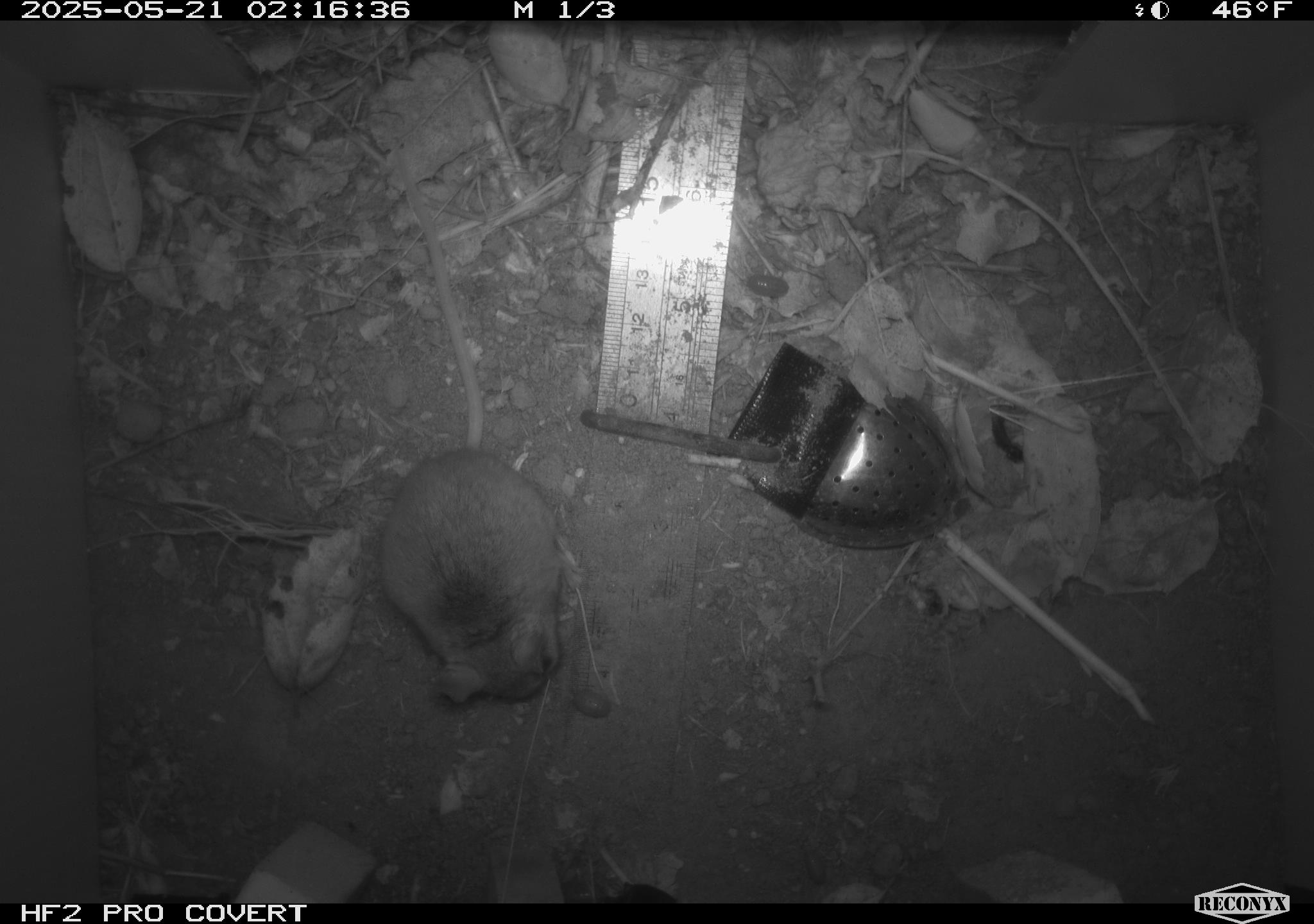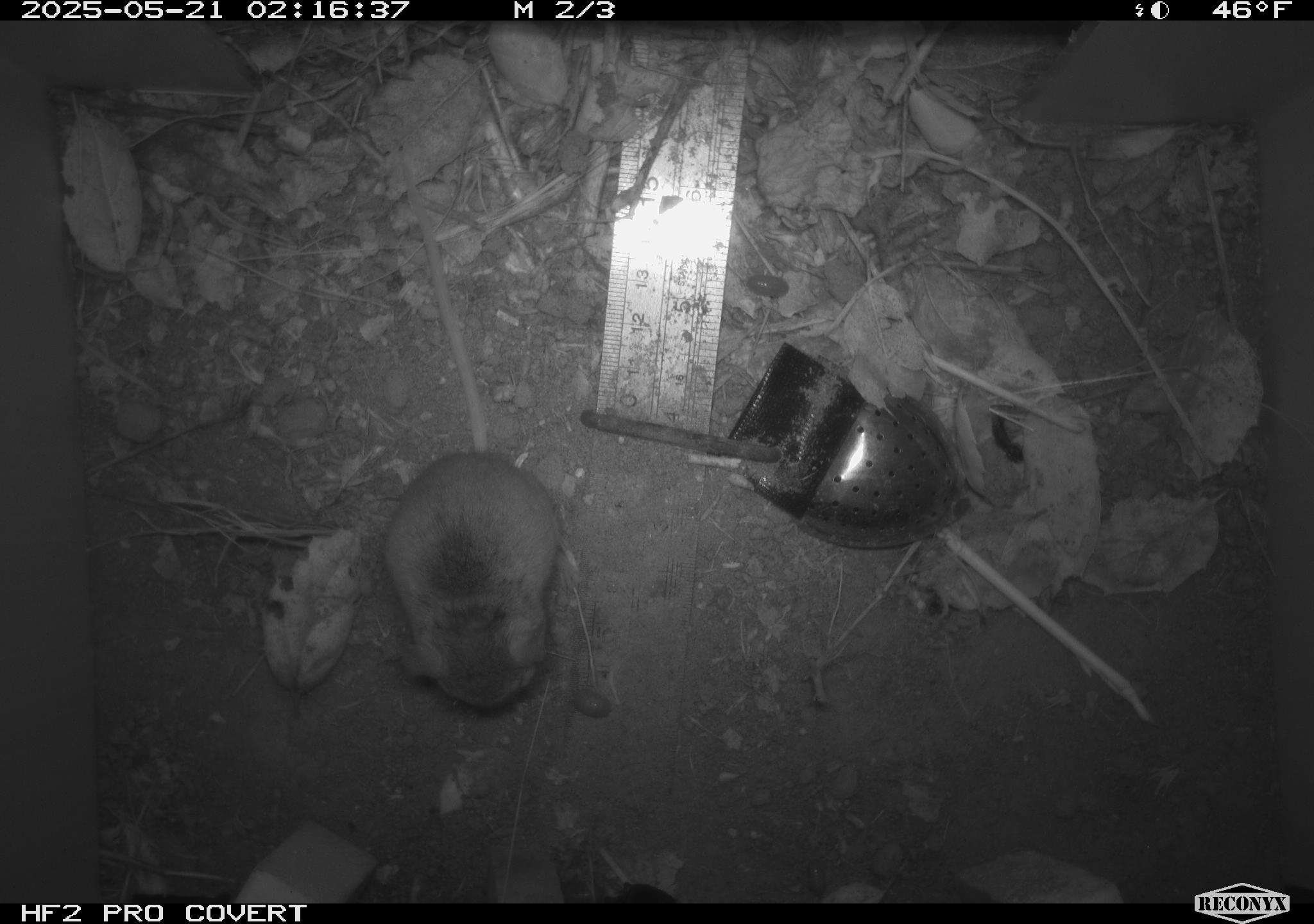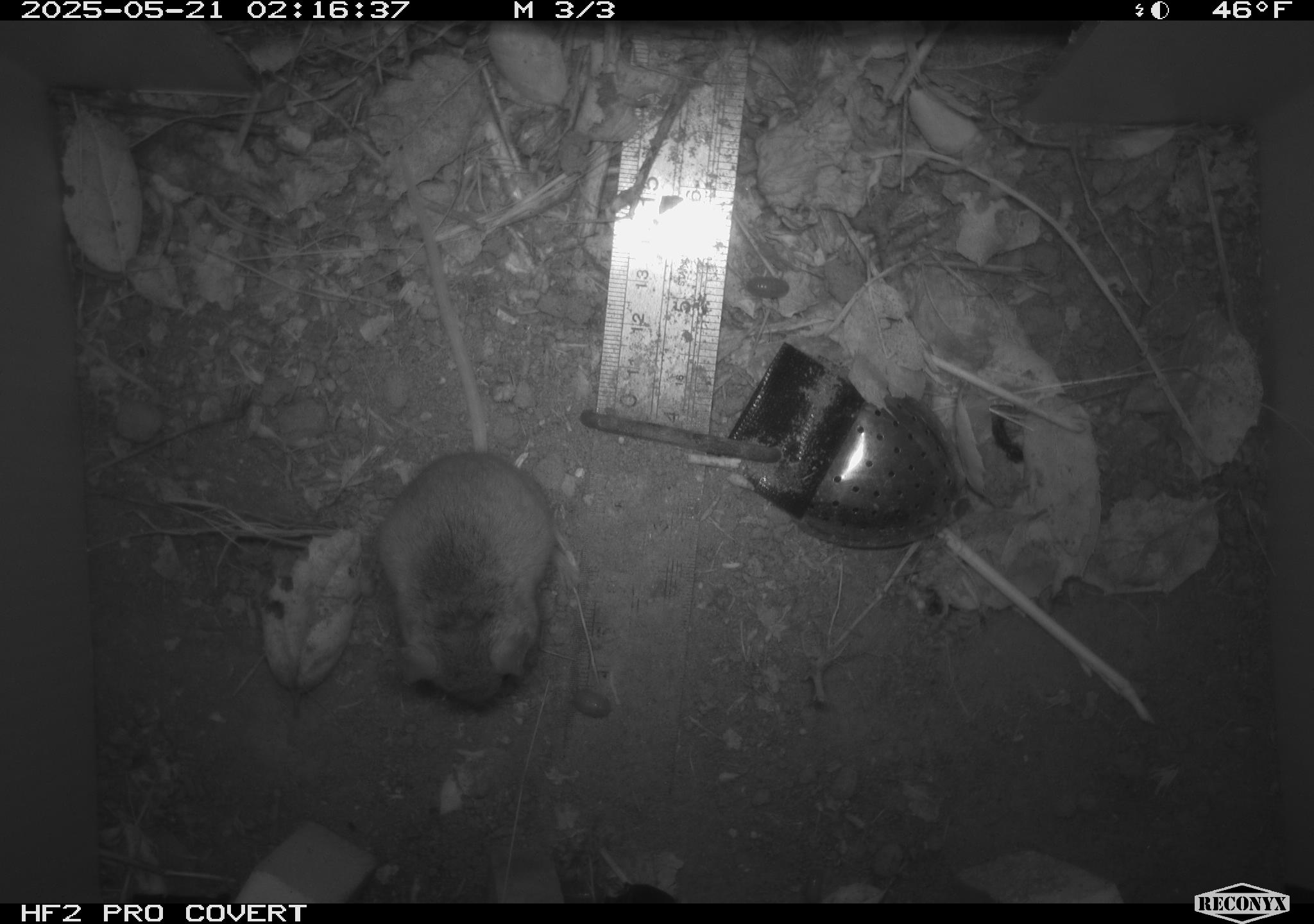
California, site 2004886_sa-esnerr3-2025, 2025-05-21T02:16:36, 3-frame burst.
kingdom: Animalia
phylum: Chordata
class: Mammalia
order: Rodentia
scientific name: Rodentia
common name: rodent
Rodent (Rodentia).